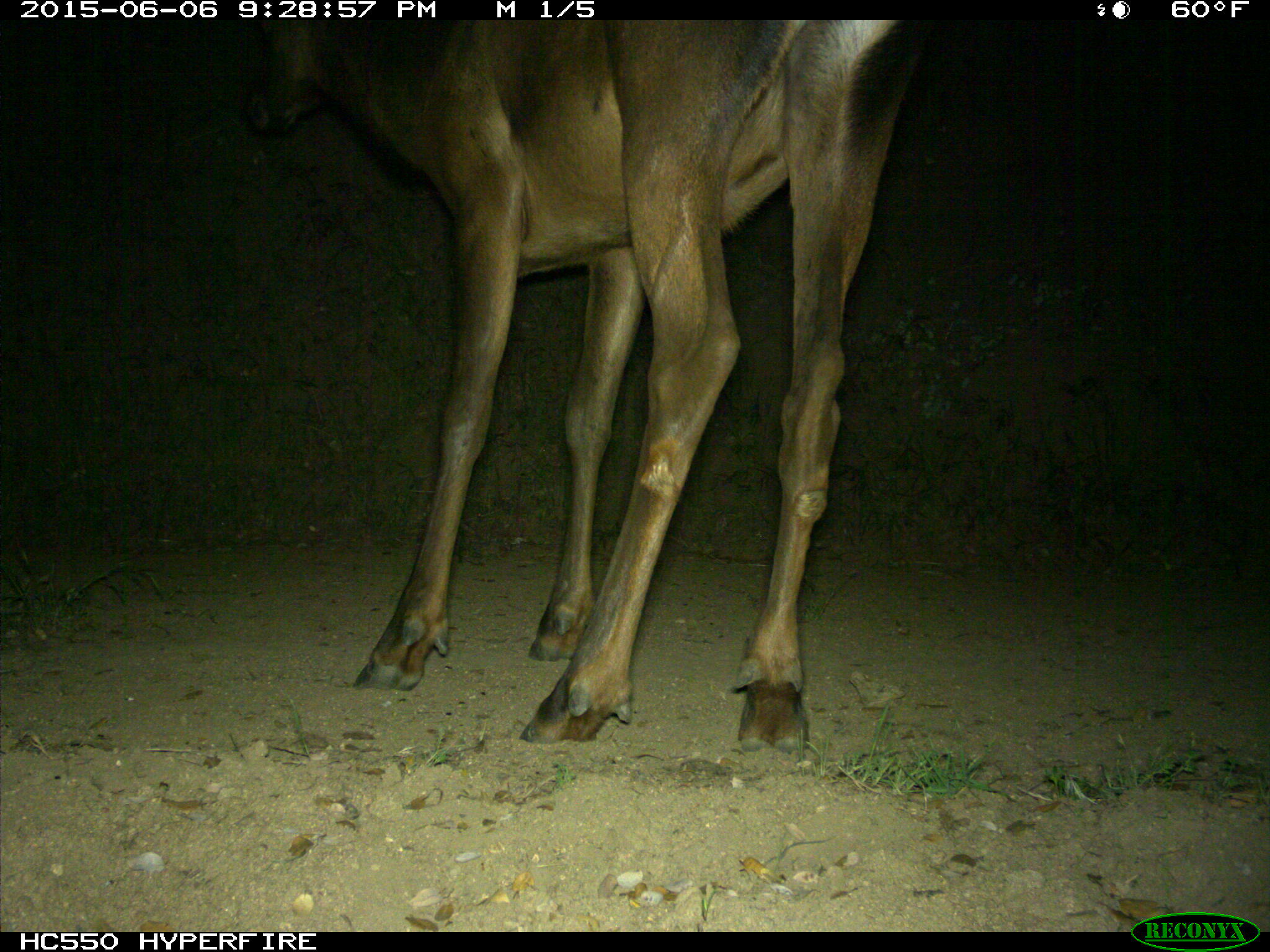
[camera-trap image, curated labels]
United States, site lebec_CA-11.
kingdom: Animalia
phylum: Chordata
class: Mammalia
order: Artiodactyla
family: Cervidae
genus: Cervus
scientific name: Cervus canadensis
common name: elk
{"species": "Cervus canadensis (elk)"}